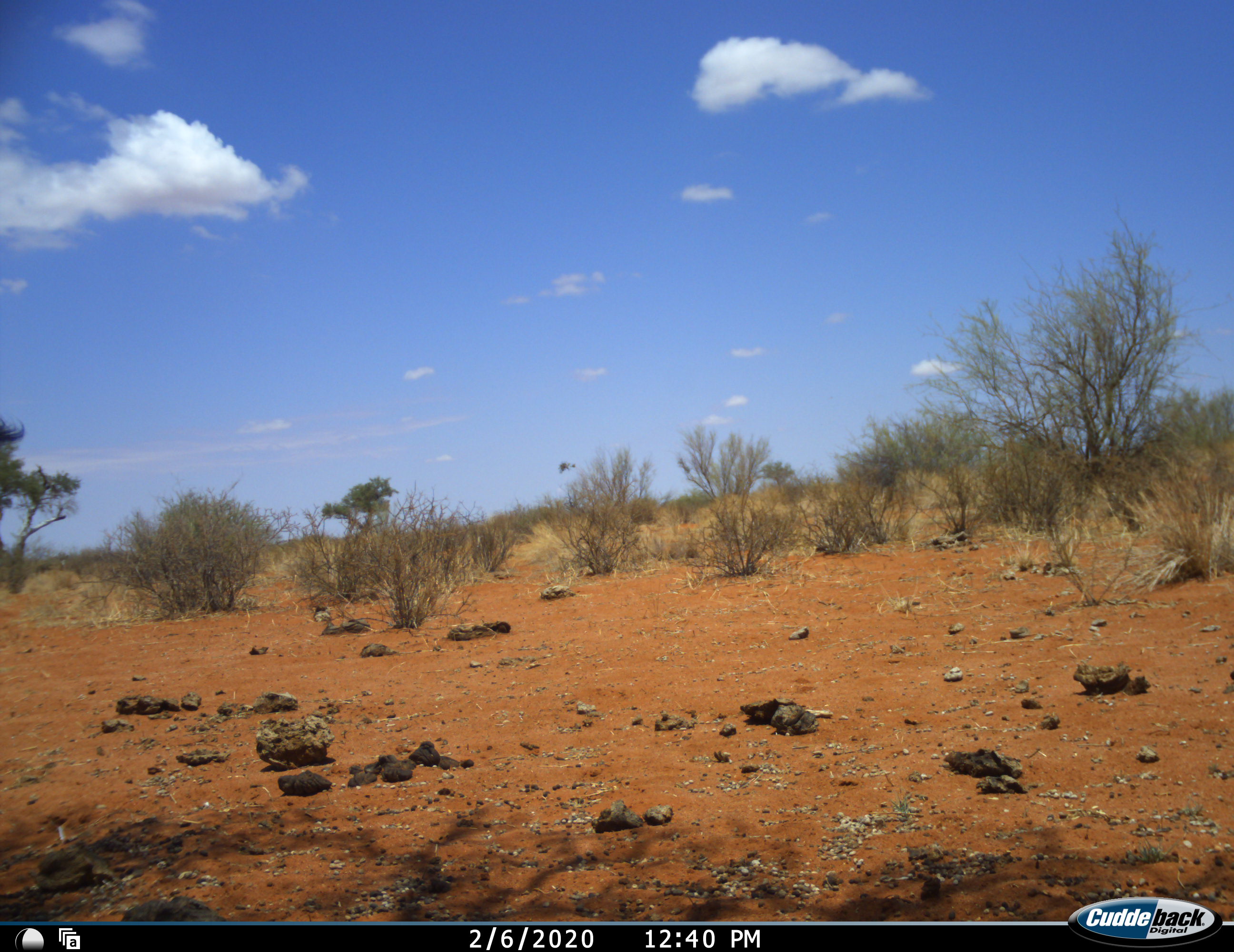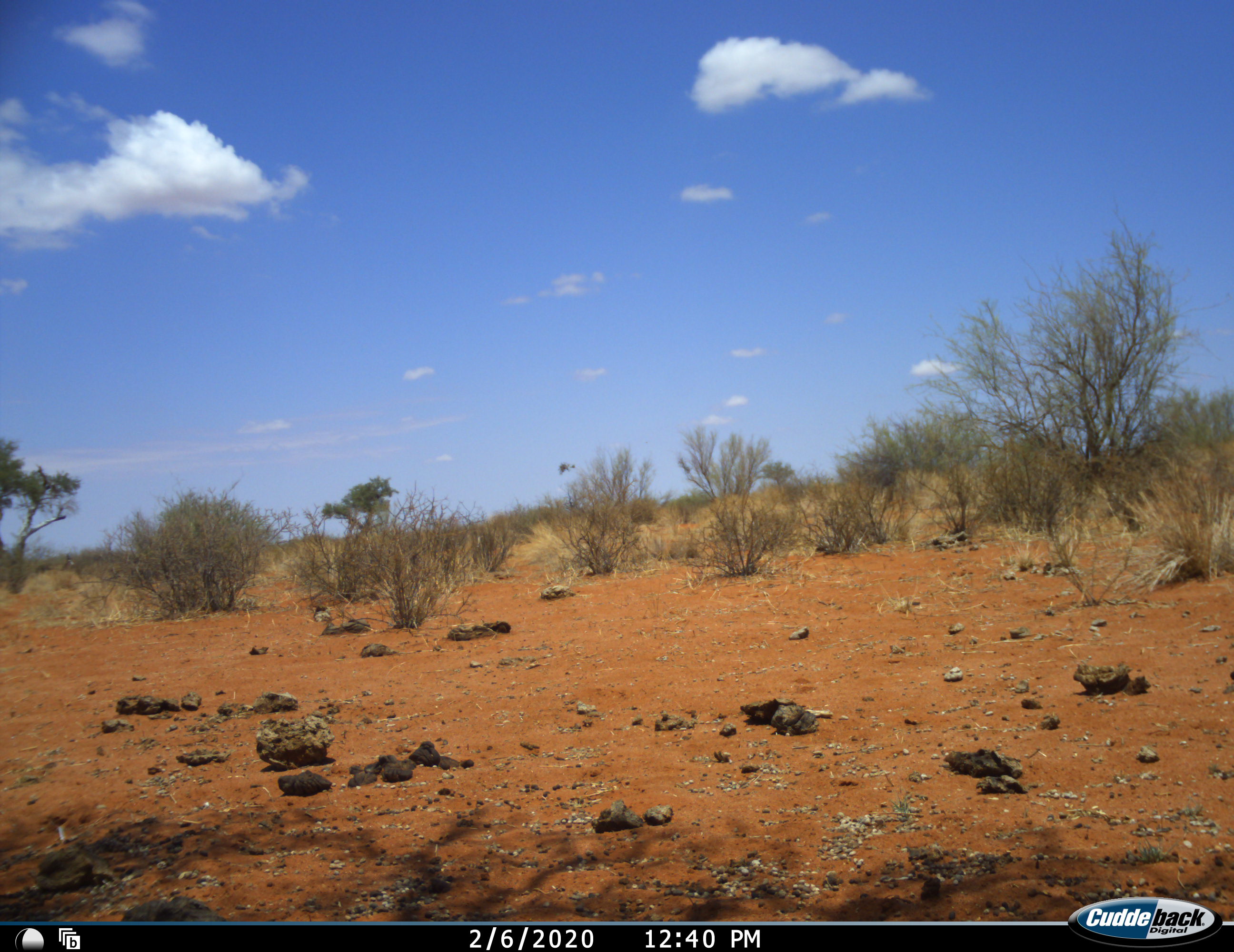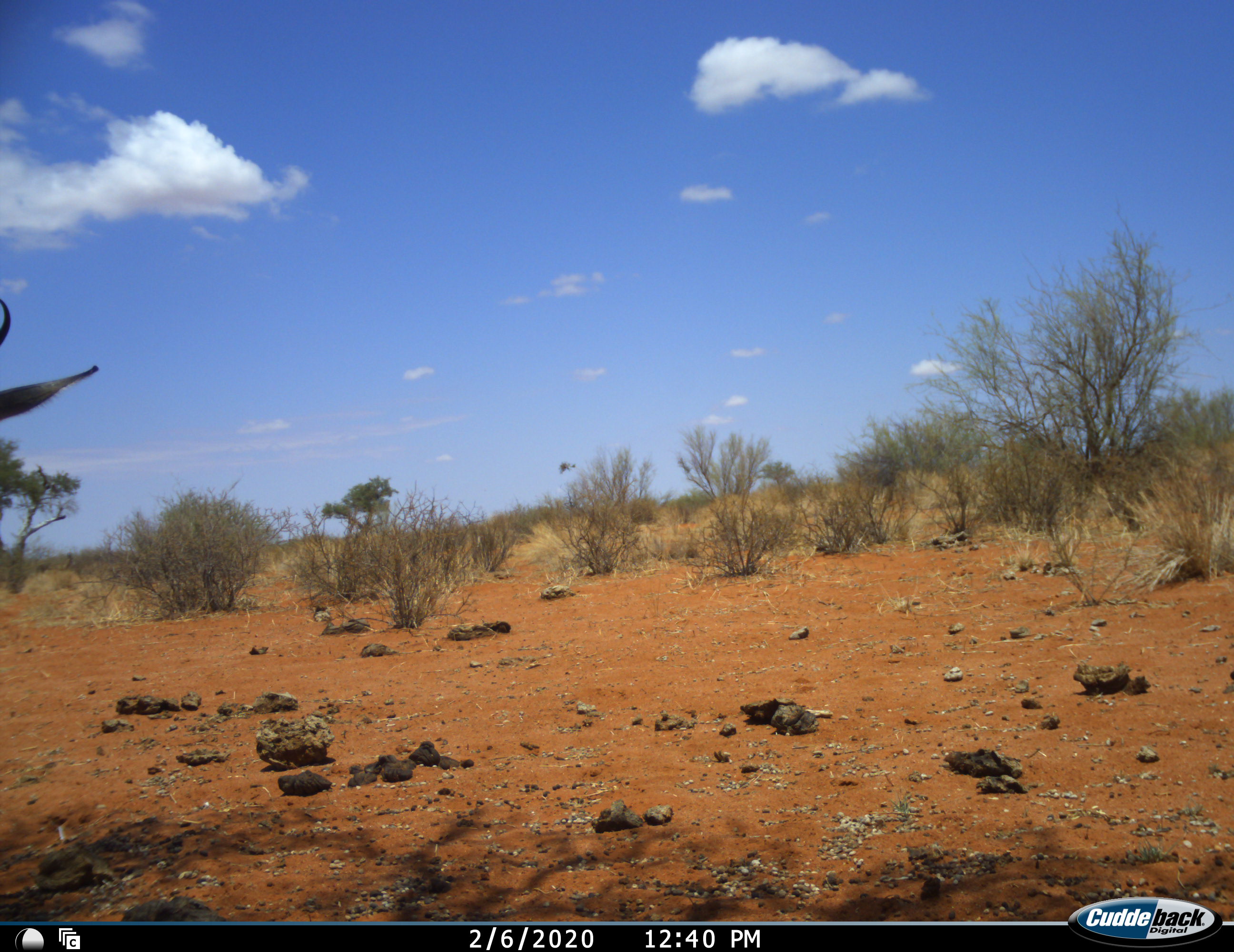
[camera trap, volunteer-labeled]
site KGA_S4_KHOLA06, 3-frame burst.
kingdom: Animalia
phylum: Chordata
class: Mammalia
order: Artiodactyla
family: Bovidae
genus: Antidorcas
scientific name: Antidorcas marsupialis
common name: springbok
Springbok (Antidorcas marsupialis), count 1. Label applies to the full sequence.